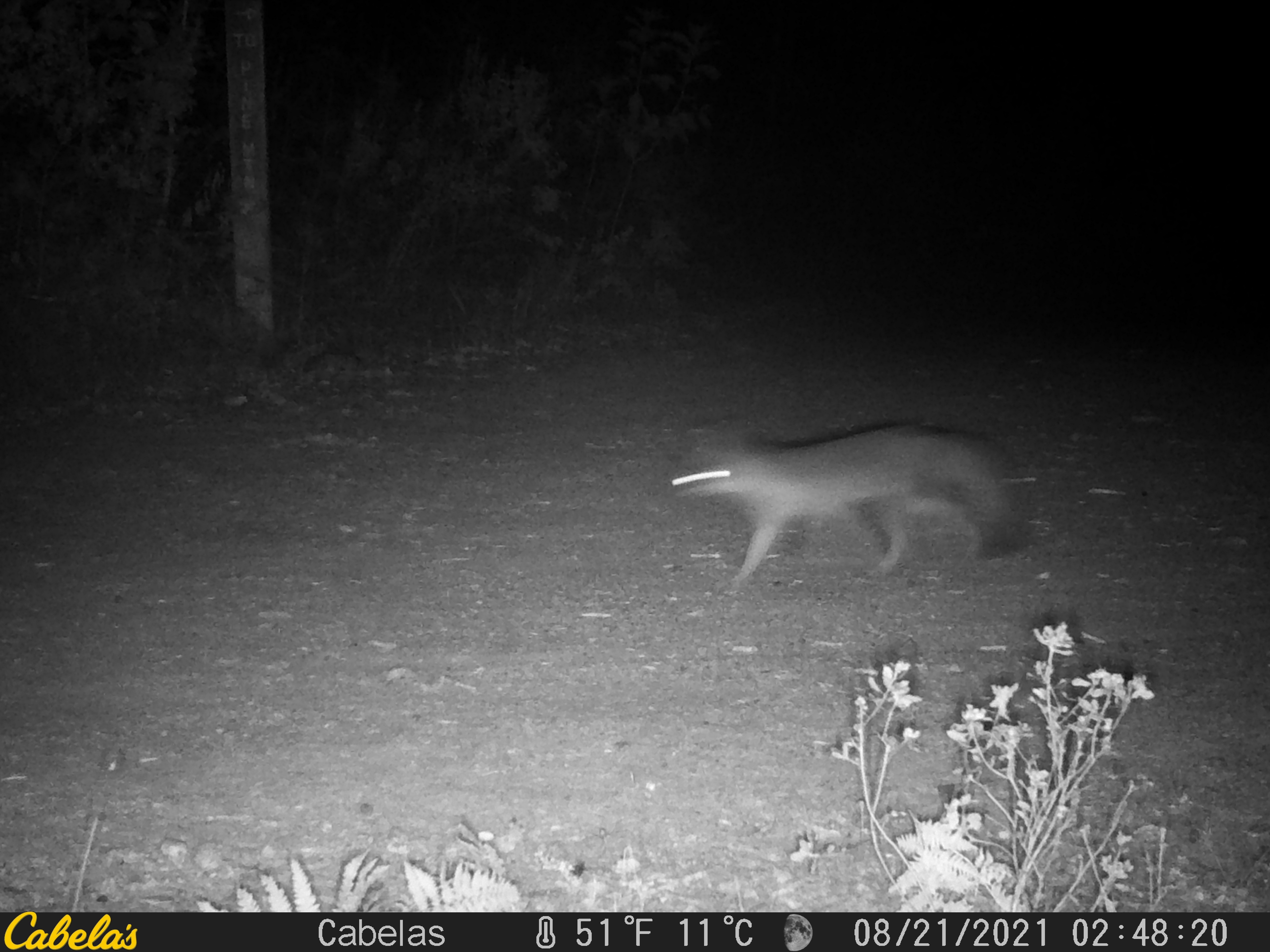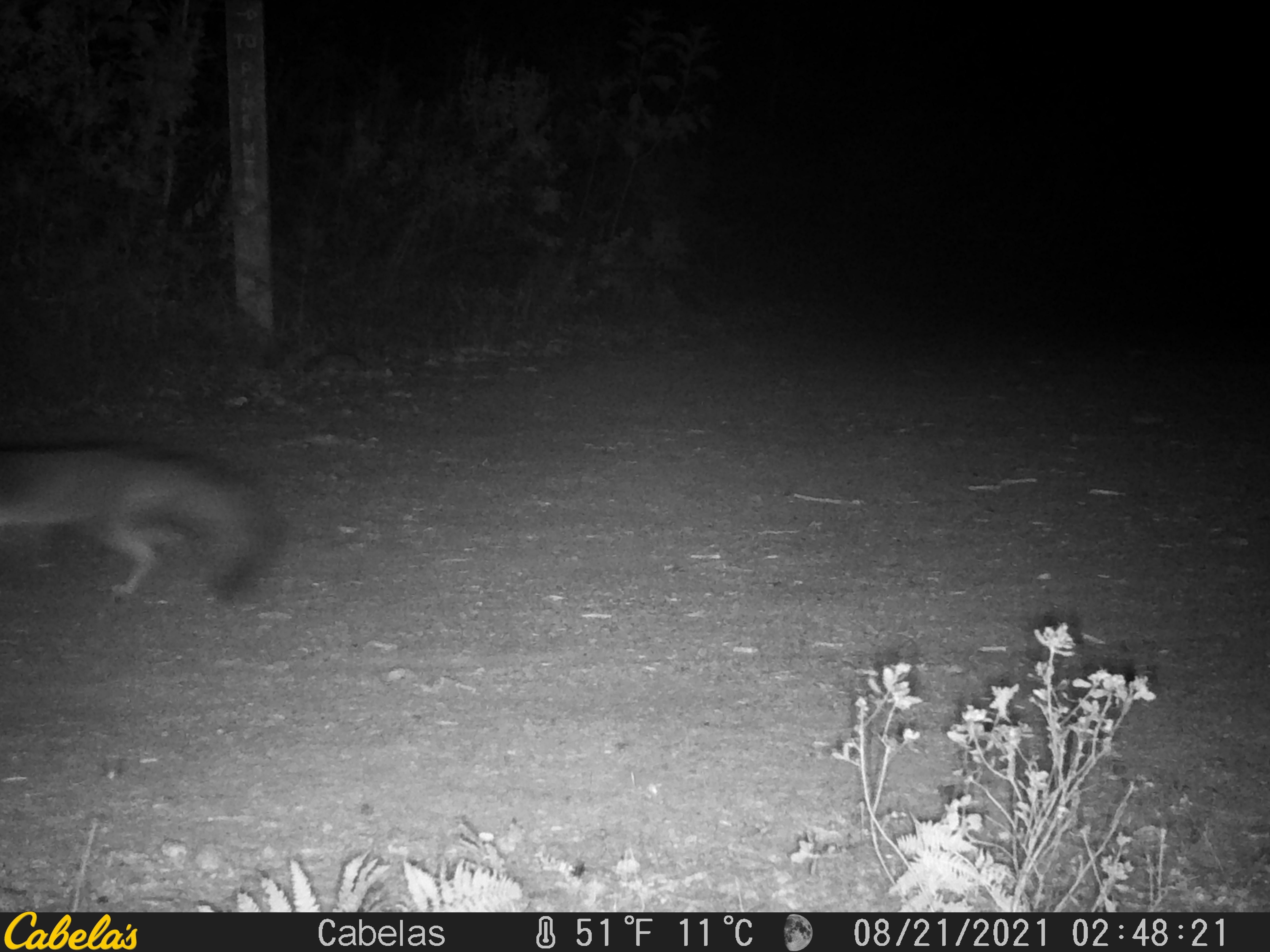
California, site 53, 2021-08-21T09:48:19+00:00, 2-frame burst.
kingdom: Animalia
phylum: Chordata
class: Mammalia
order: Carnivora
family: Canidae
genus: Urocyon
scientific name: Urocyon cinereoargenteus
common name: gray fox